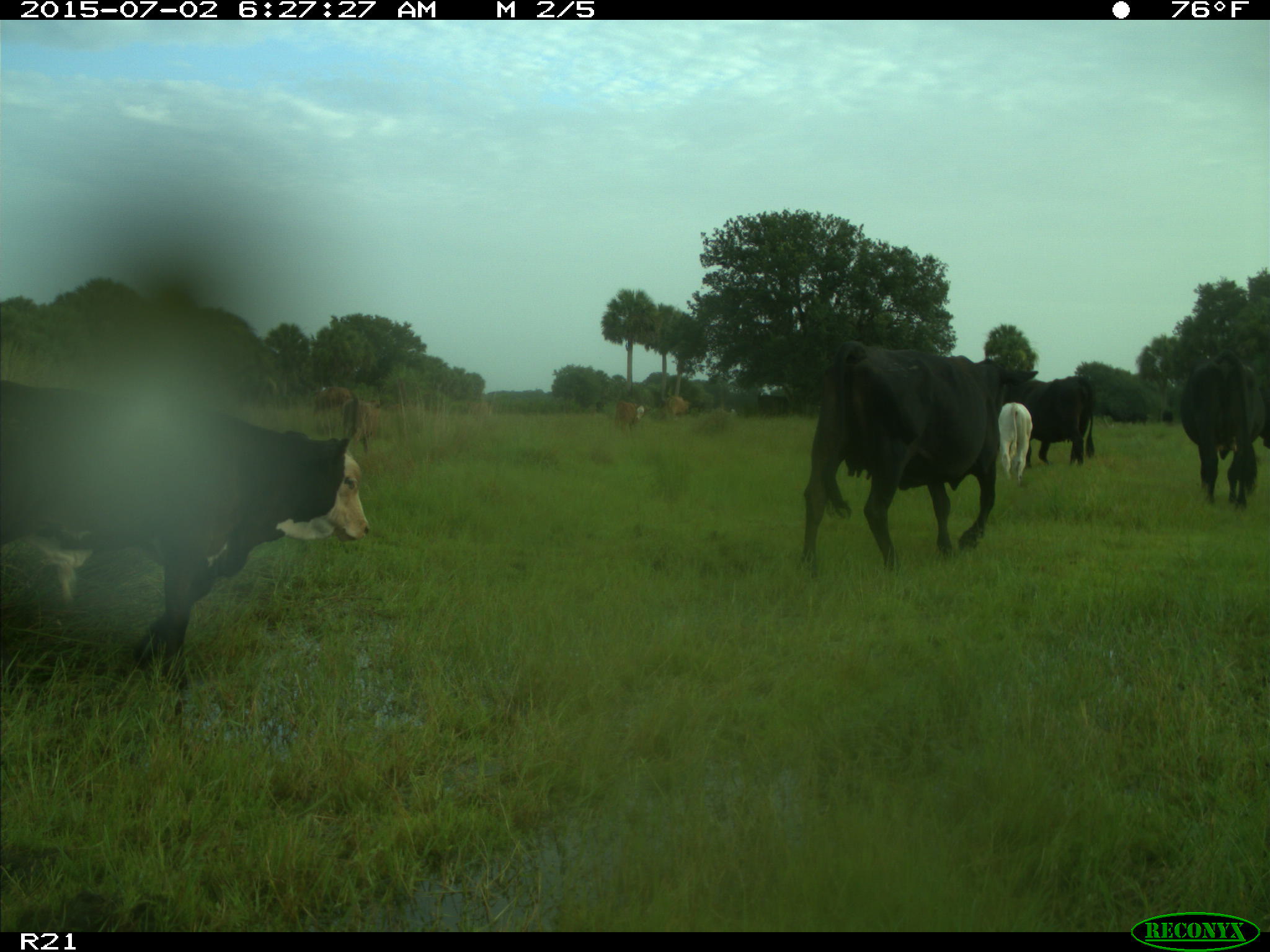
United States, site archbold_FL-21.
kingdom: Animalia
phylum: Chordata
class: Mammalia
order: Artiodactyla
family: Bovidae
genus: Bos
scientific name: Bos taurus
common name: domestic cow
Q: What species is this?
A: Bos taurus (domestic cow).